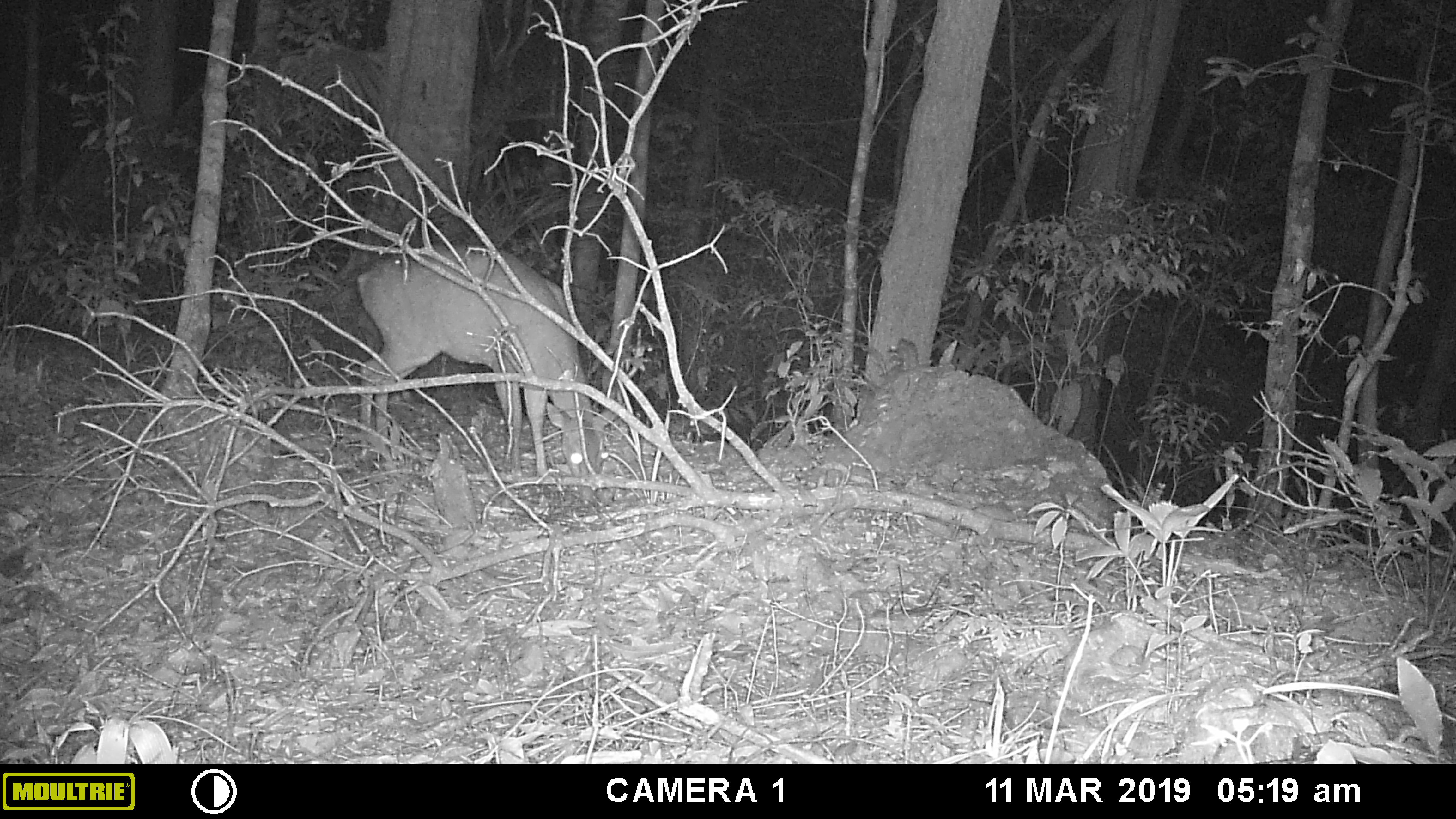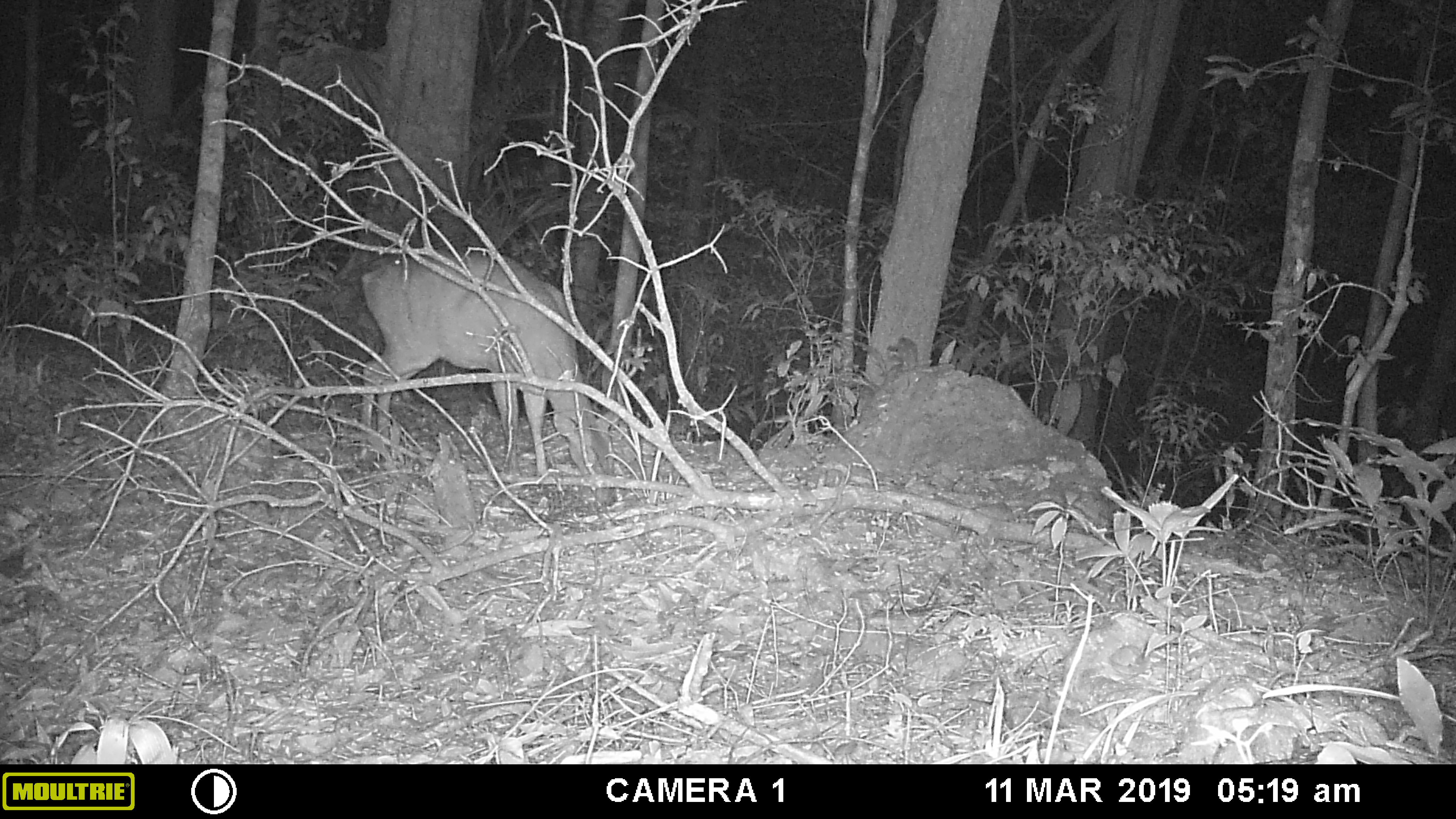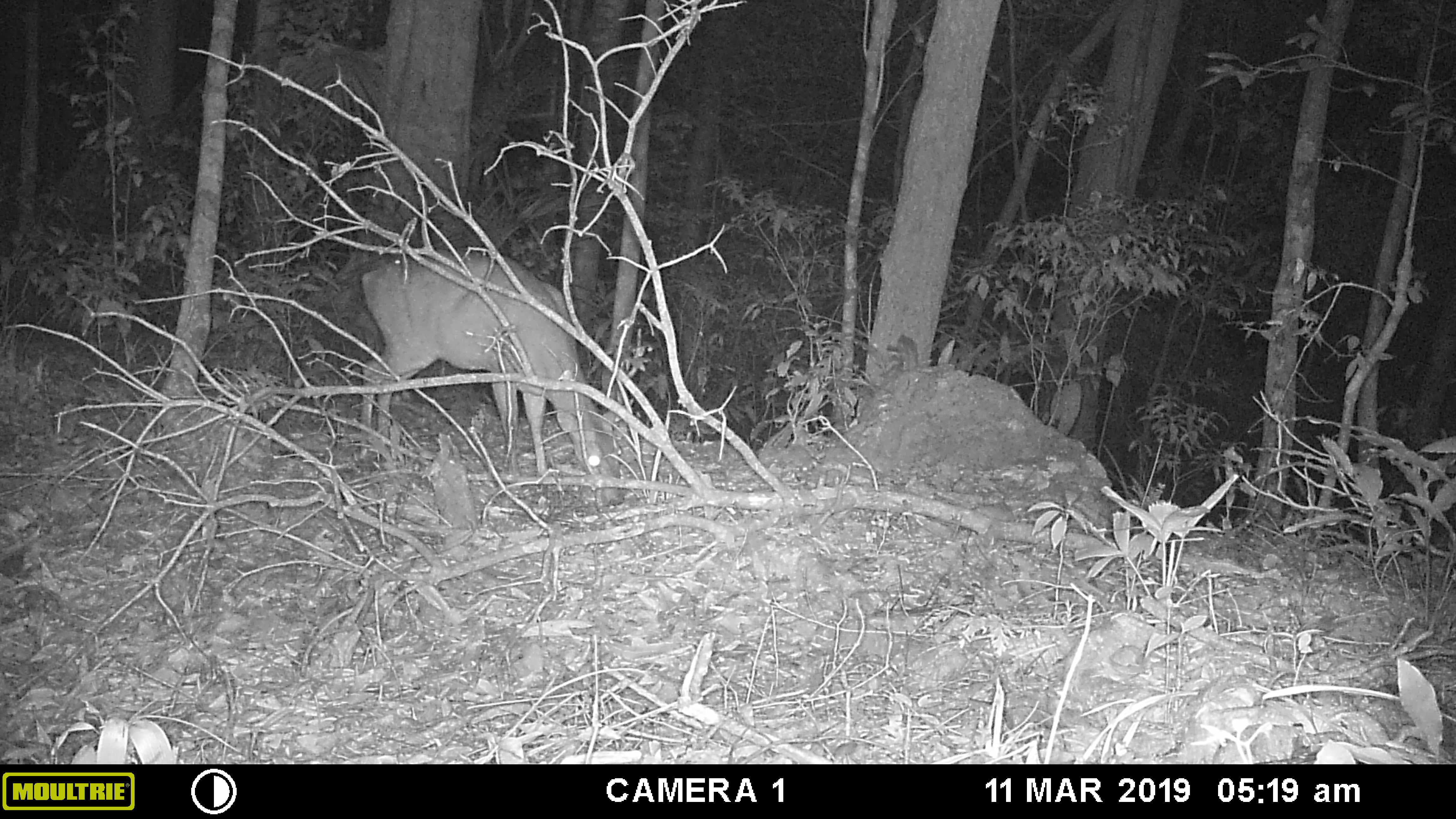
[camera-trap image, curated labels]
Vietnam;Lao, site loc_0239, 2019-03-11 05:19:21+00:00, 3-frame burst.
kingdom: Animalia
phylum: Chordata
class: Mammalia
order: Artiodactyla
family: Cervidae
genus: Muntiacus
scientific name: Muntiacus vuquangensis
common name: large-antlered muntjac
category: large antlered muntjac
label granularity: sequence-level